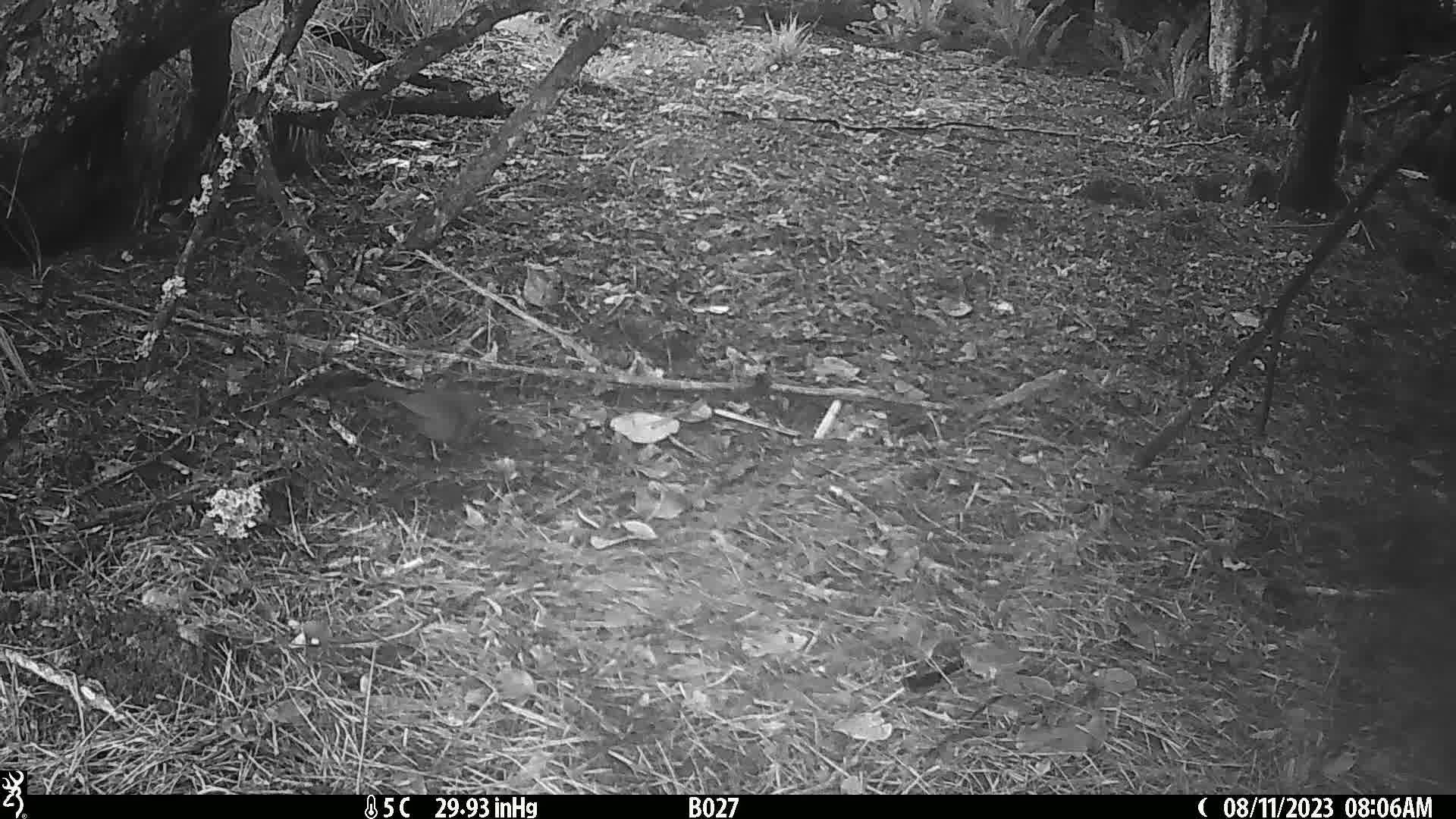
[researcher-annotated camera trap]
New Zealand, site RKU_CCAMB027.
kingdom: Animalia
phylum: Chordata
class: Aves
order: Passeriformes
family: Turdidae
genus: Turdus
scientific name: Turdus merula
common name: eurasian blackbird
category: blackbird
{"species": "blackbird (eurasian blackbird) (Turdus merula)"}